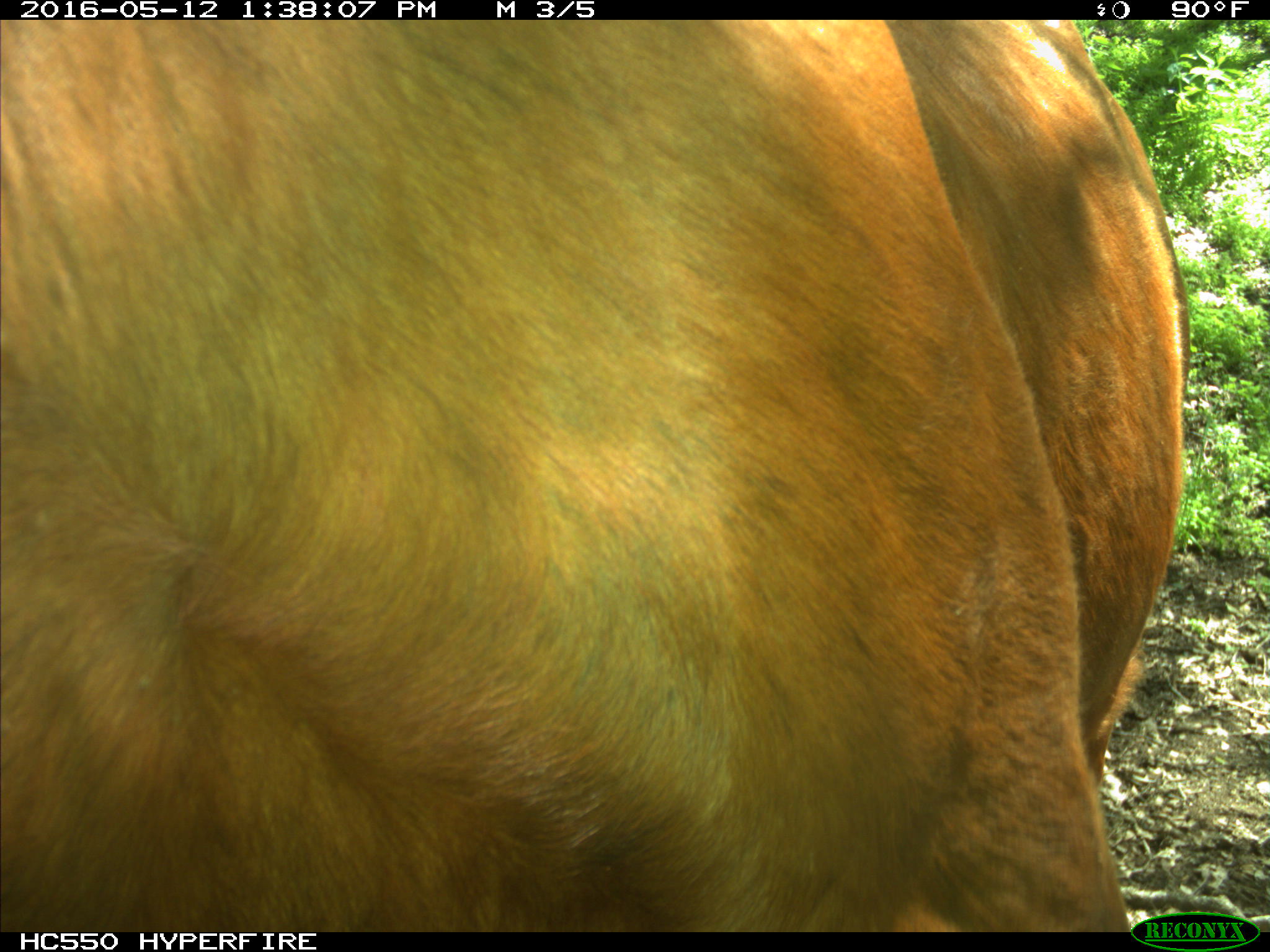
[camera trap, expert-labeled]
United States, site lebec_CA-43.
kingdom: Animalia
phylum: Chordata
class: Mammalia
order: Artiodactyla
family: Bovidae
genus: Bos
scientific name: Bos taurus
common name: domestic cow